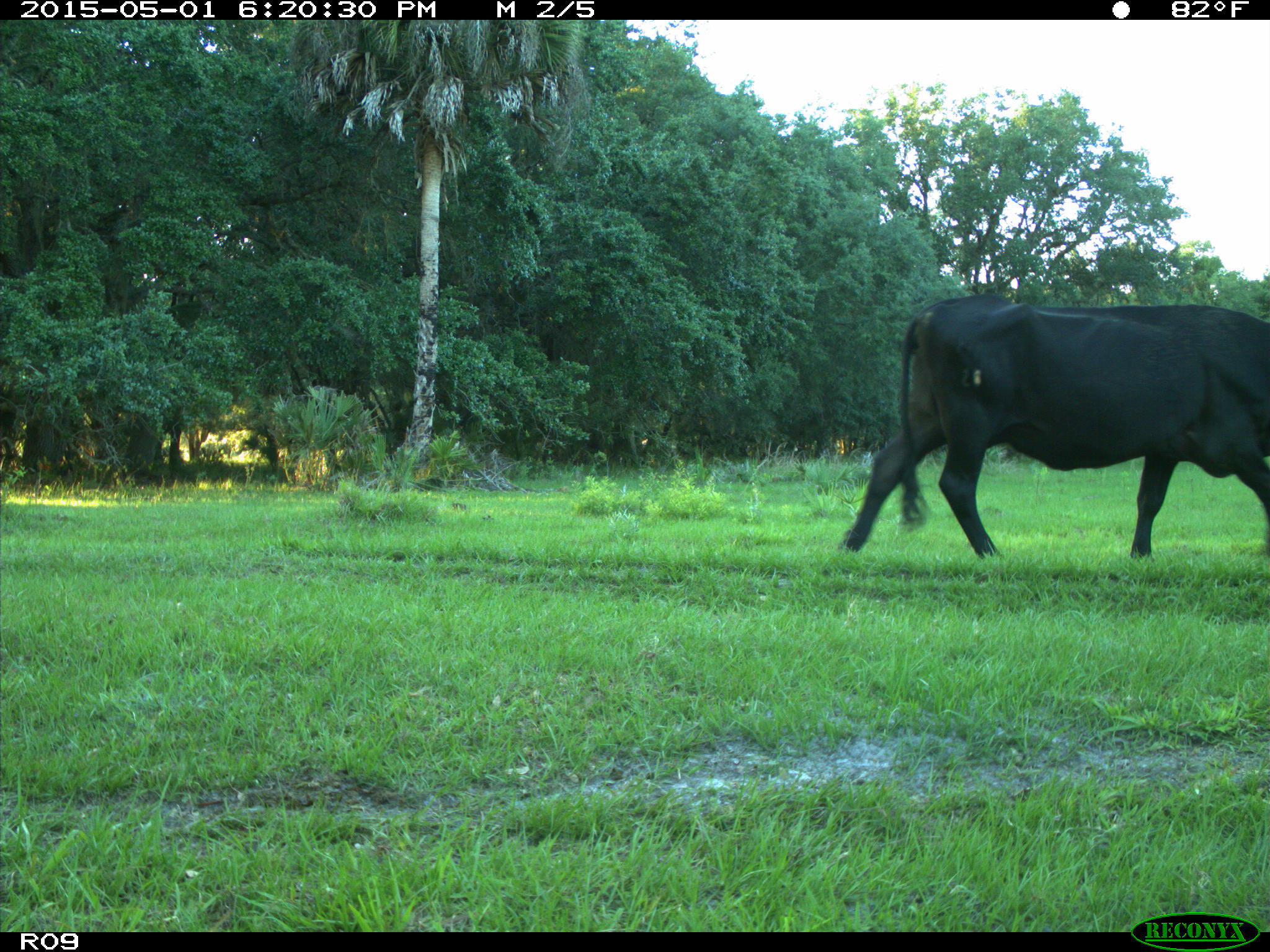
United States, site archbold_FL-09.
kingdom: Animalia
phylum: Chordata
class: Mammalia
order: Artiodactyla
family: Bovidae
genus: Bos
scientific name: Bos taurus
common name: domestic cow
Bos taurus (domestic cow).